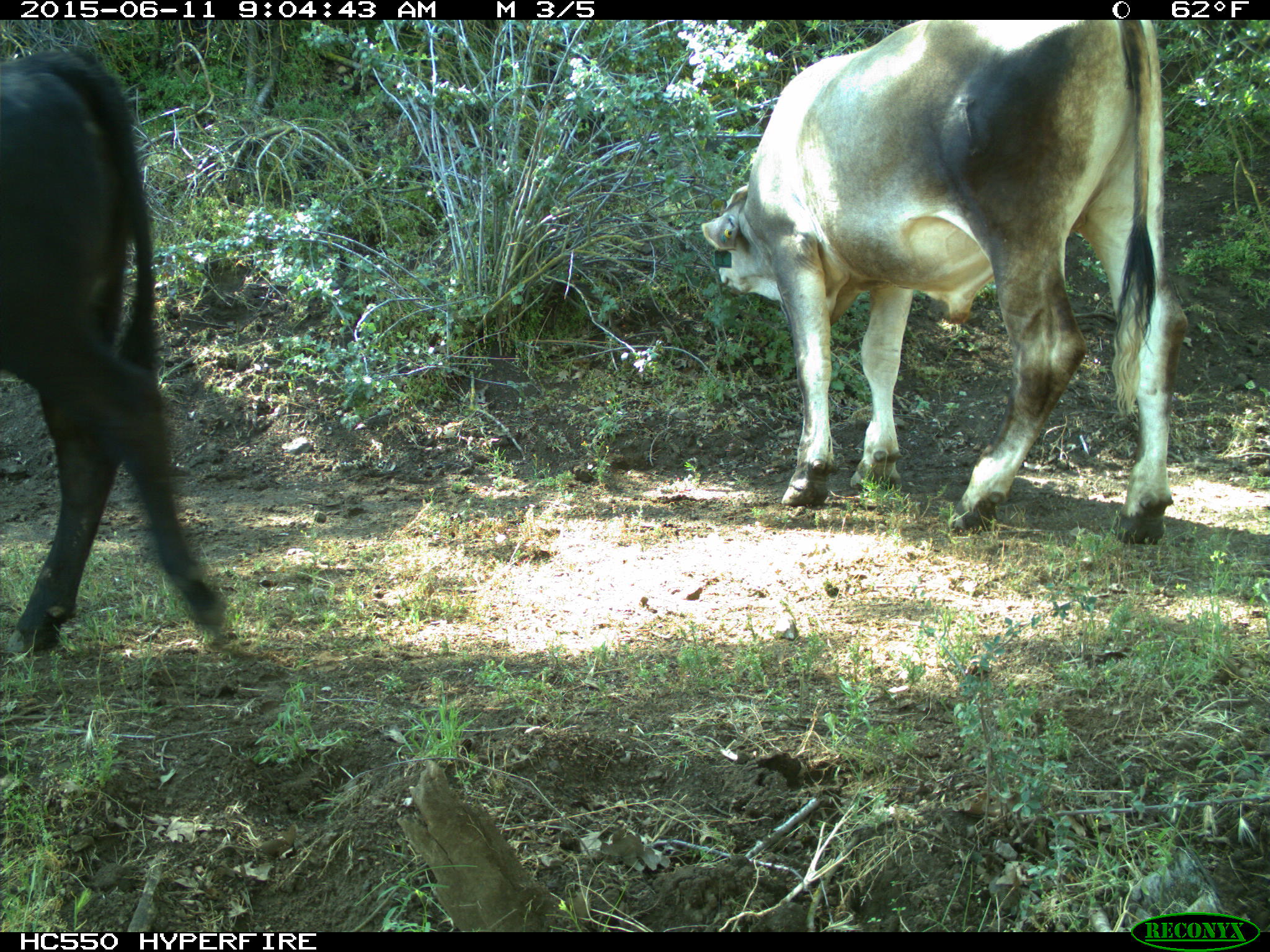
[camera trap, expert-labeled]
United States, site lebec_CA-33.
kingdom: Animalia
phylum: Chordata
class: Mammalia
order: Artiodactyla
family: Bovidae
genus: Bos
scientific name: Bos taurus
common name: domestic cow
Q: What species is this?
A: Bos taurus (domestic cow).